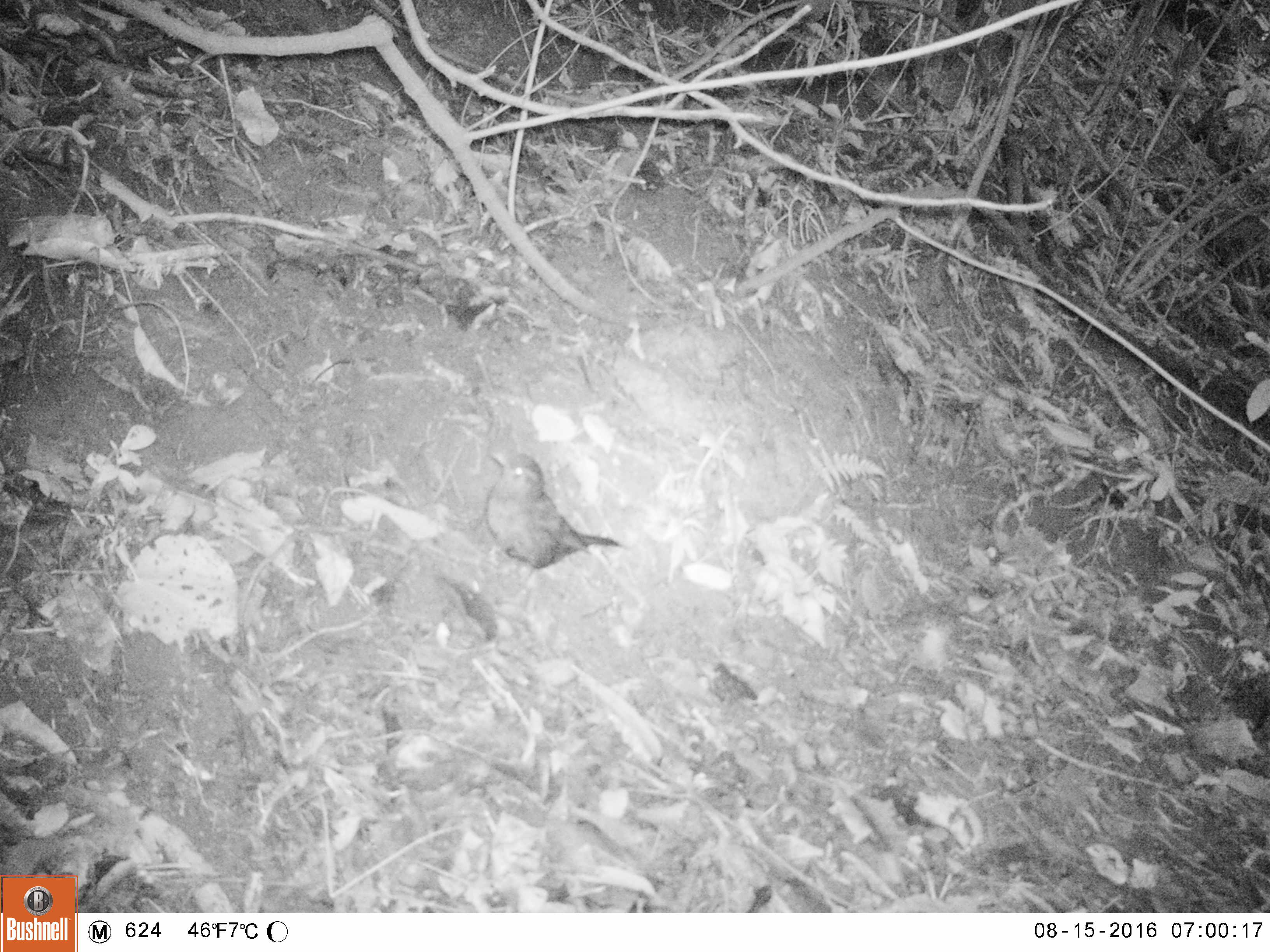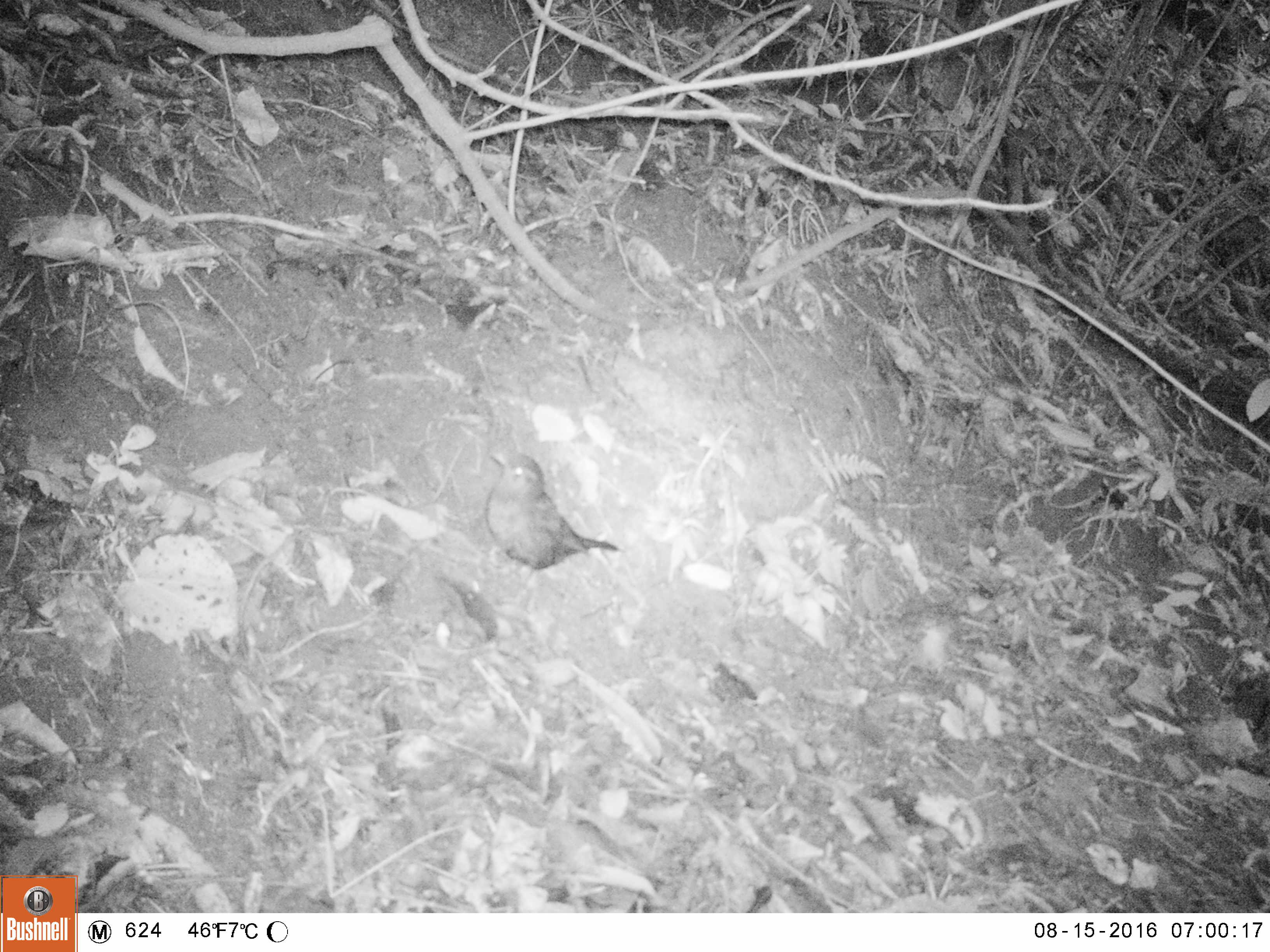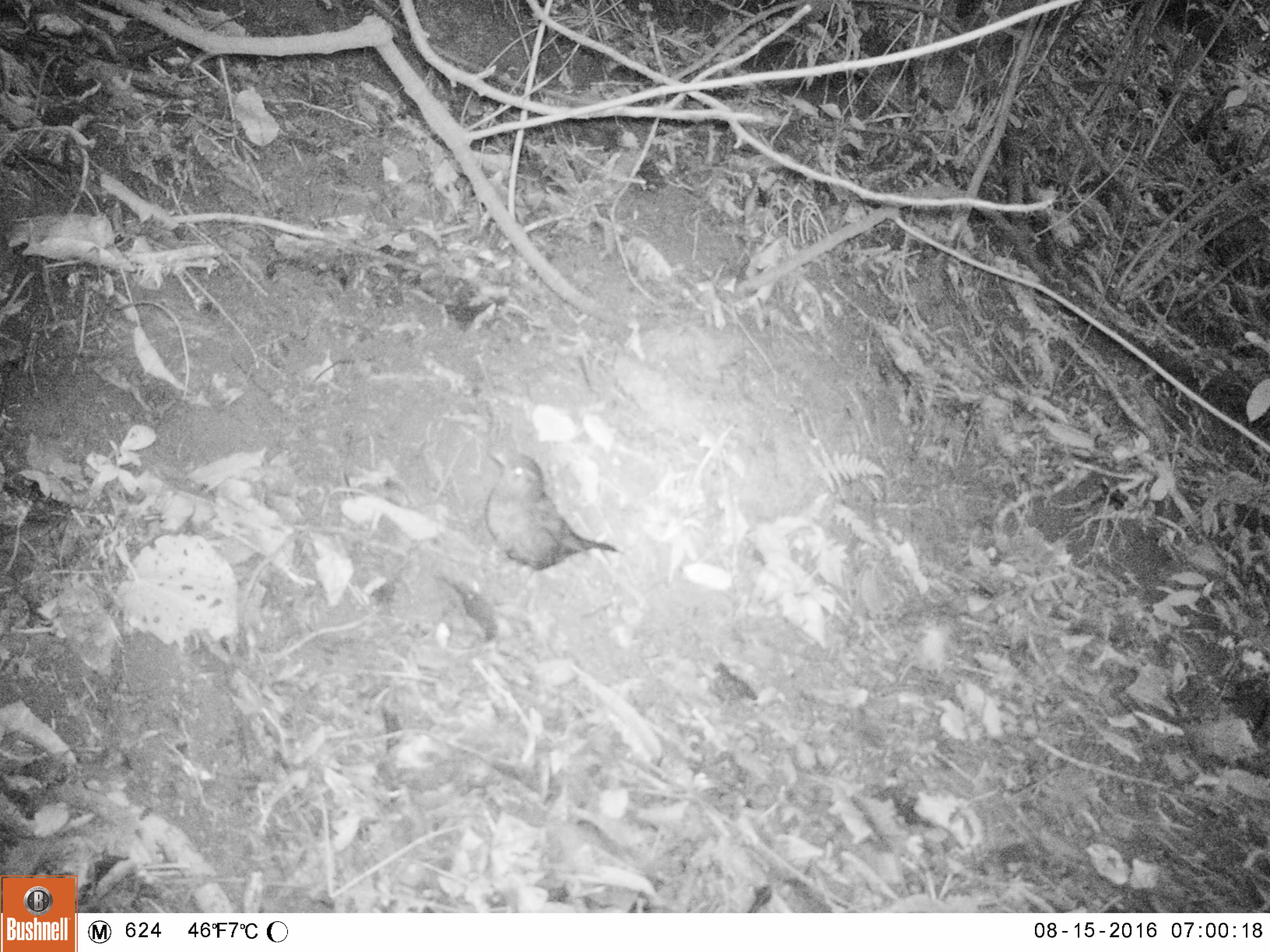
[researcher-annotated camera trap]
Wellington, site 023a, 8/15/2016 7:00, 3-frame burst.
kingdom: Animalia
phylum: Chordata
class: Aves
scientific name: Aves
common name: bird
Bird (Aves).